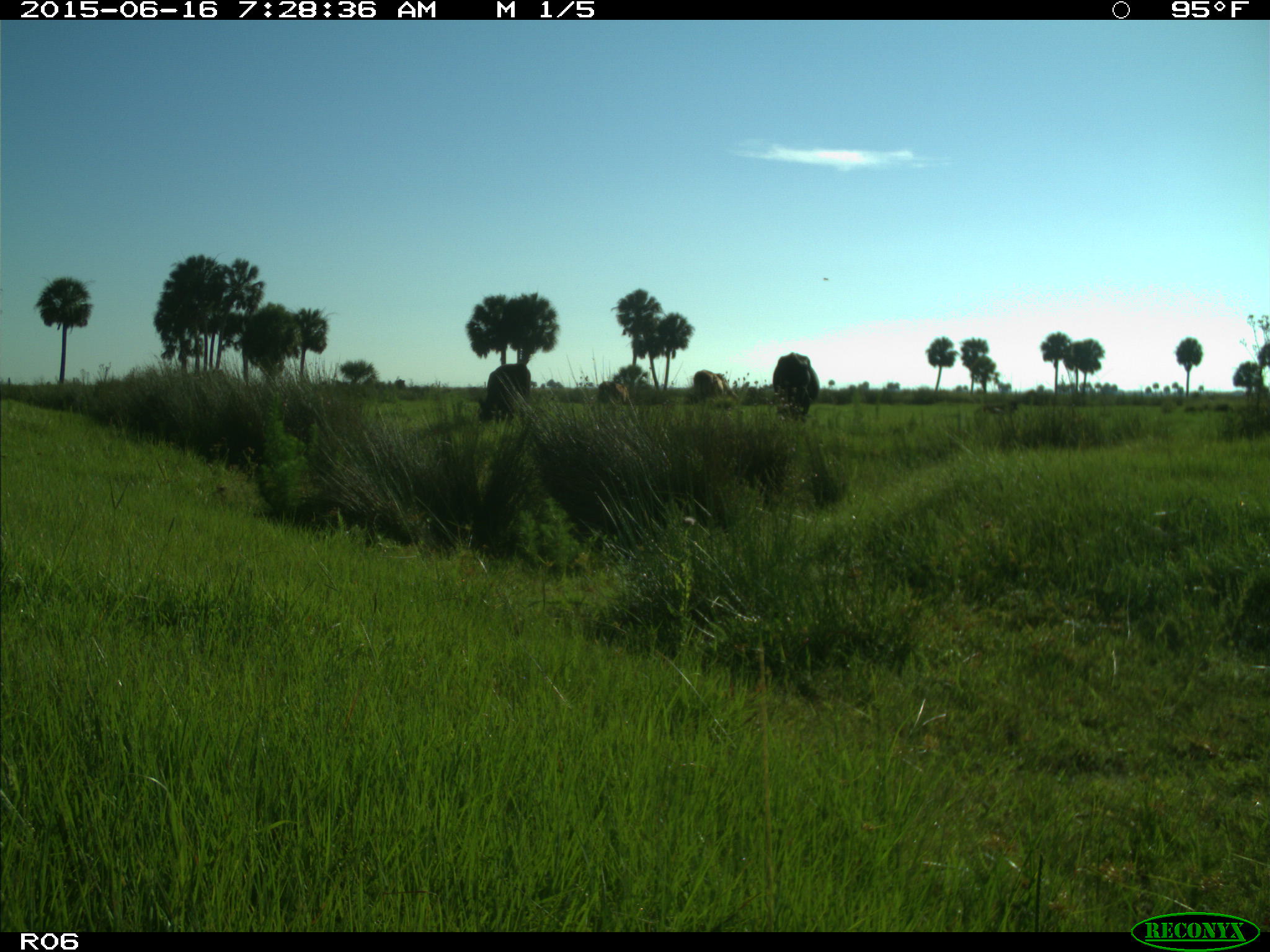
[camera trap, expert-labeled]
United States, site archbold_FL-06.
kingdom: Animalia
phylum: Chordata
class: Mammalia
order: Artiodactyla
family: Bovidae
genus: Bos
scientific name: Bos taurus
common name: domestic cow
Bos taurus (domestic cow).